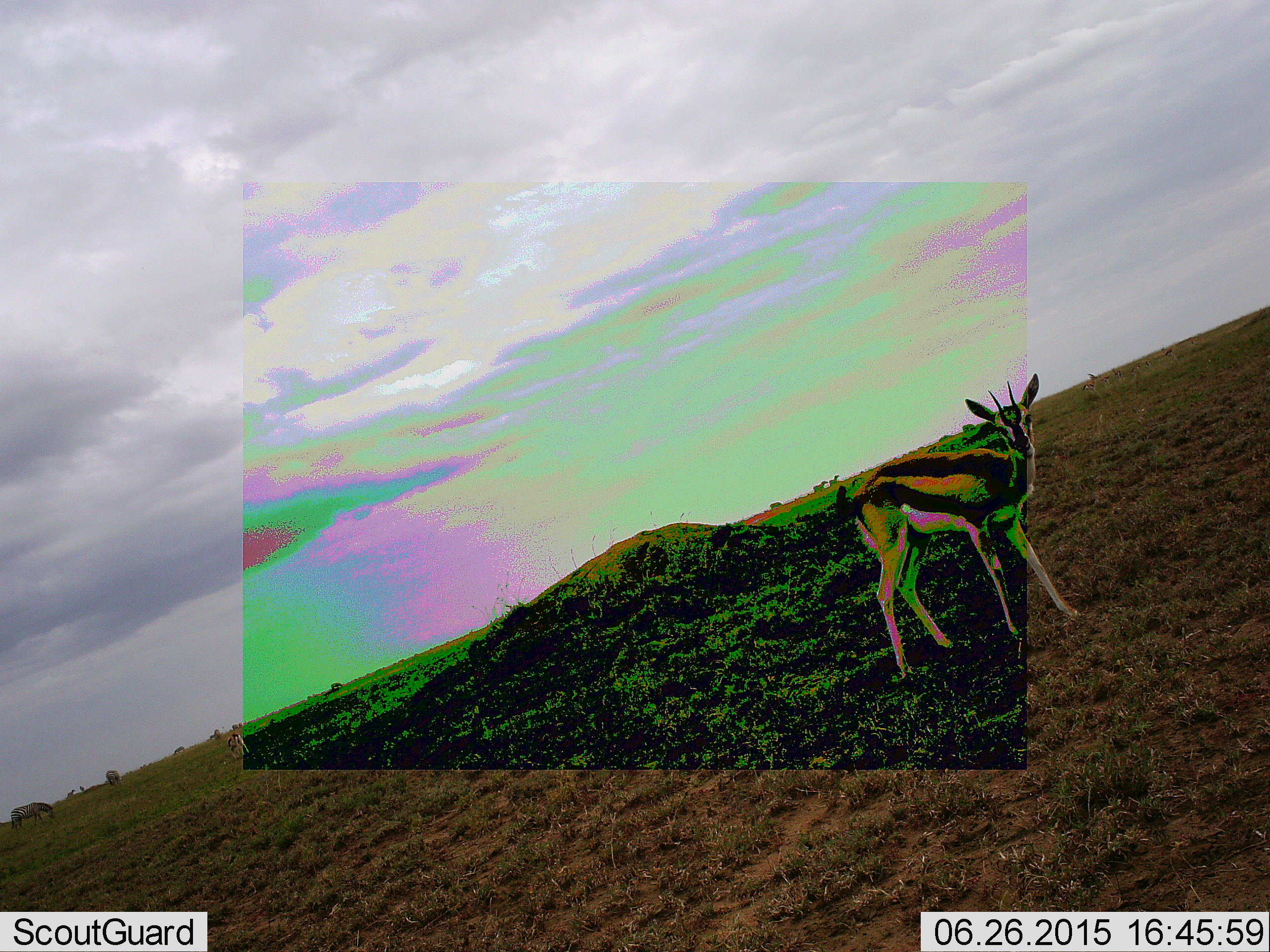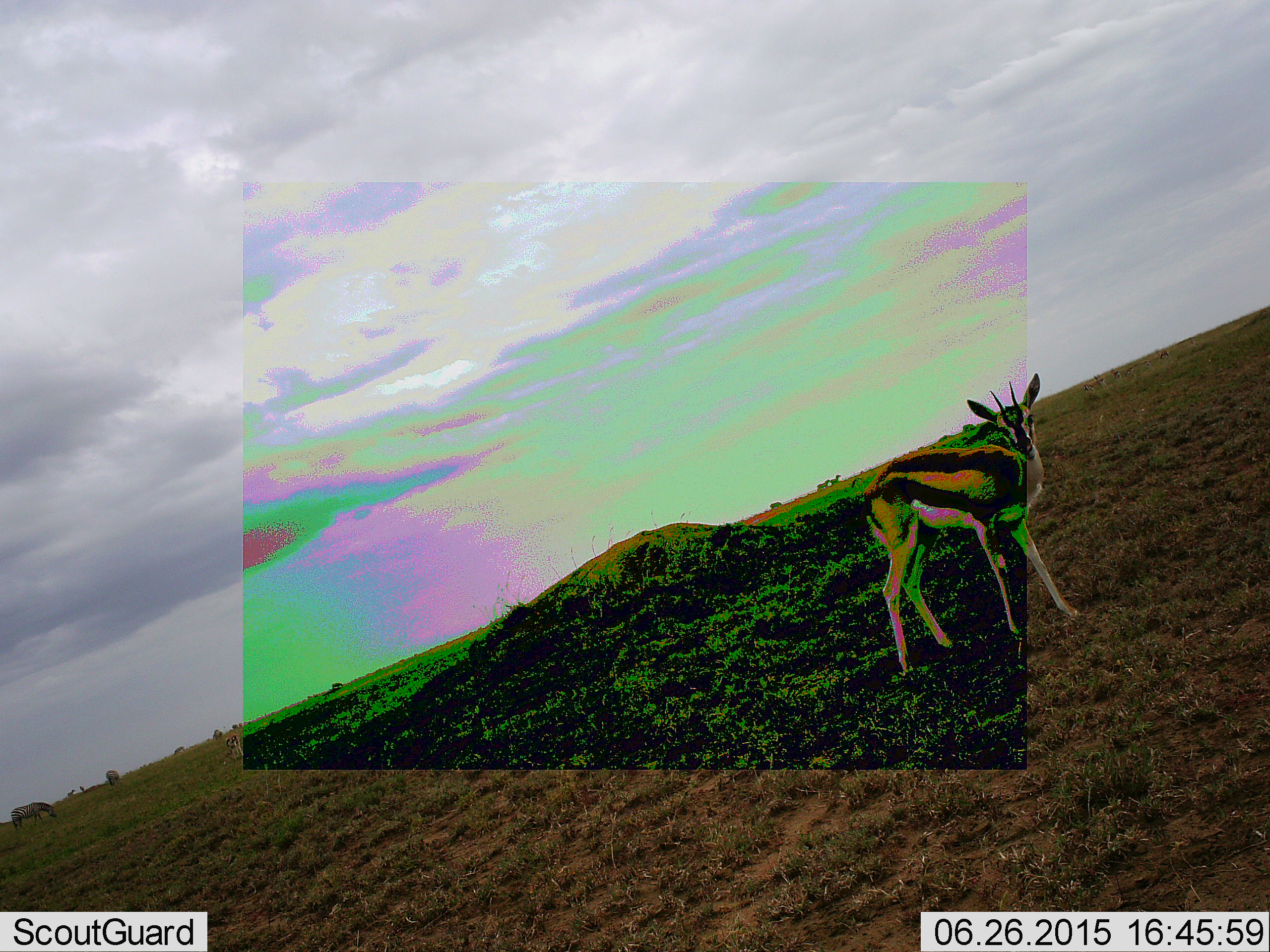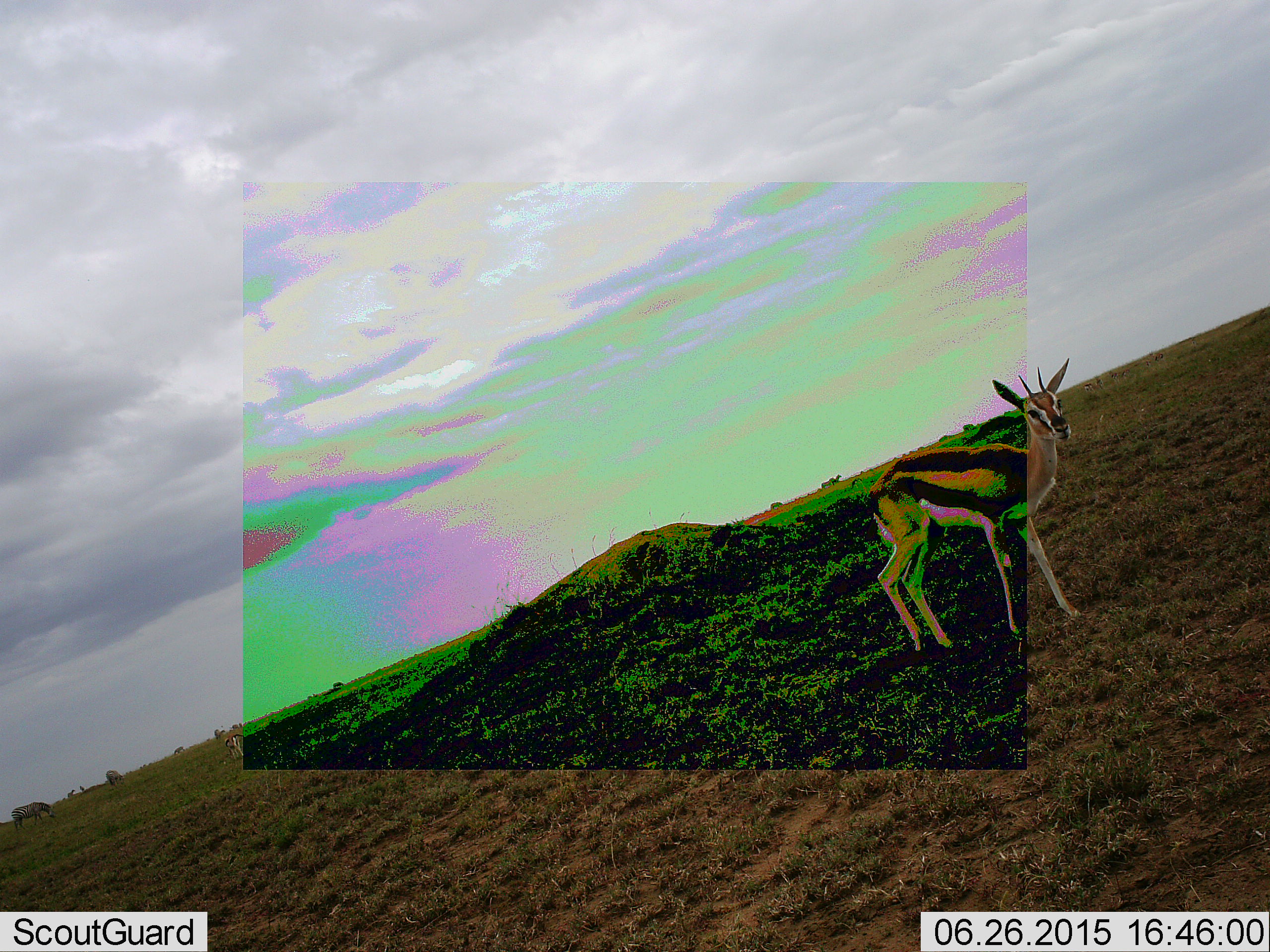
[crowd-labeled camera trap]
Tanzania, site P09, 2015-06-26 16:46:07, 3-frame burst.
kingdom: Animalia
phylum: Chordata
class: Mammalia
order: Artiodactyla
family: Bovidae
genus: Eudorcas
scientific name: Eudorcas thomsonii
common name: thomson's gazelle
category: gazellethomsons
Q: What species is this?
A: Gazellethomsons (thomson's gazelle) (Eudorcas thomsonii).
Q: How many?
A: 1.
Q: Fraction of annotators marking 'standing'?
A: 86%.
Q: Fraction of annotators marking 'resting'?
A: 0%.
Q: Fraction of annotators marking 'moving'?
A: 14%.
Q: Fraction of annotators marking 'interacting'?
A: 0%.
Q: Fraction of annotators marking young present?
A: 0%.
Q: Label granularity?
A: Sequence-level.